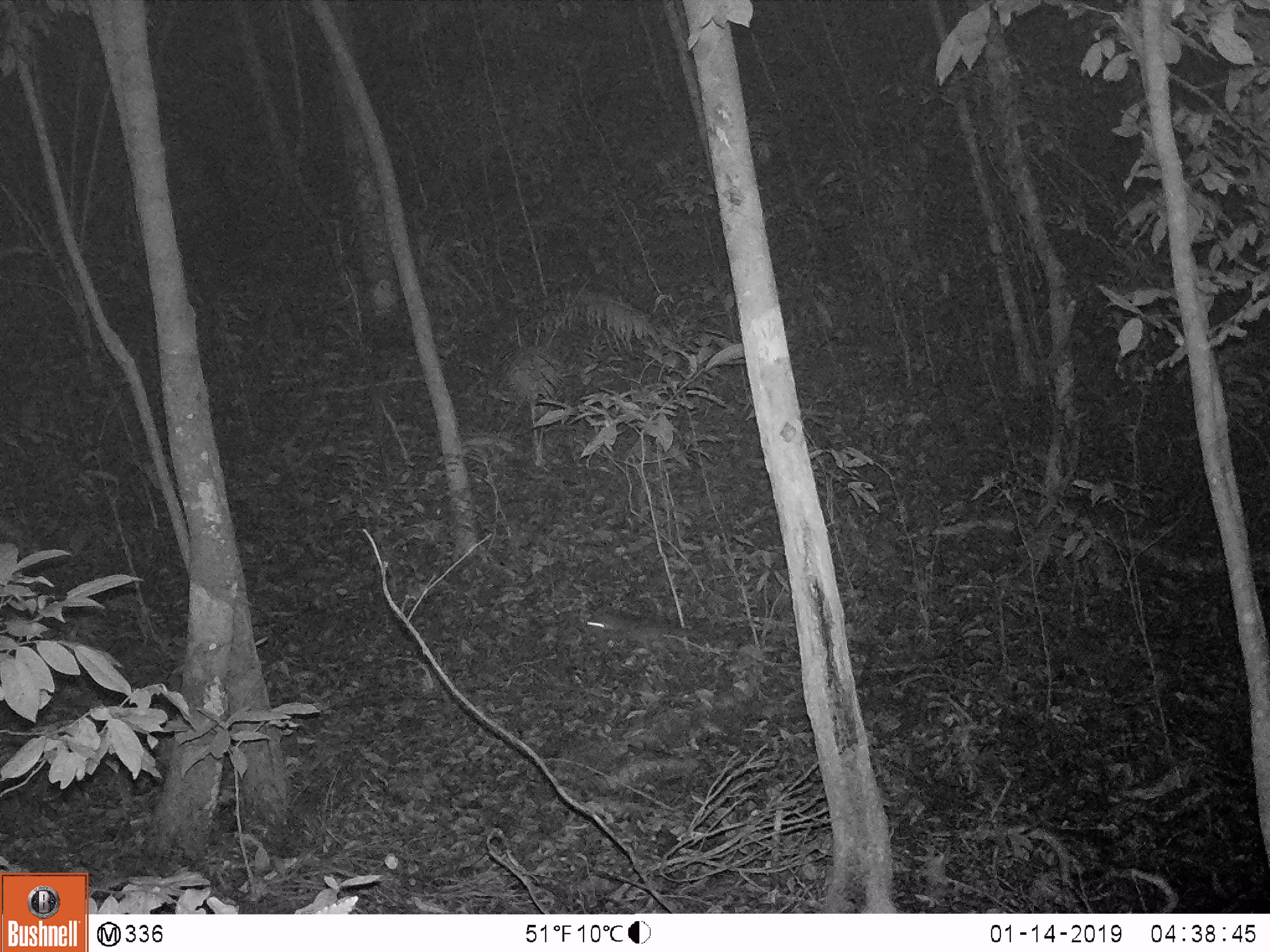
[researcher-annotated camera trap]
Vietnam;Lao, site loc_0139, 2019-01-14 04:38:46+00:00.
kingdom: Animalia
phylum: Chordata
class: Mammalia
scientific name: Mammalia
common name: mammal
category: unidentified small mammal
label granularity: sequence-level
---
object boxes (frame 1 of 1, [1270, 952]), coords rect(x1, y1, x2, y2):
unidentified small mammal: rect(586, 612, 703, 662)